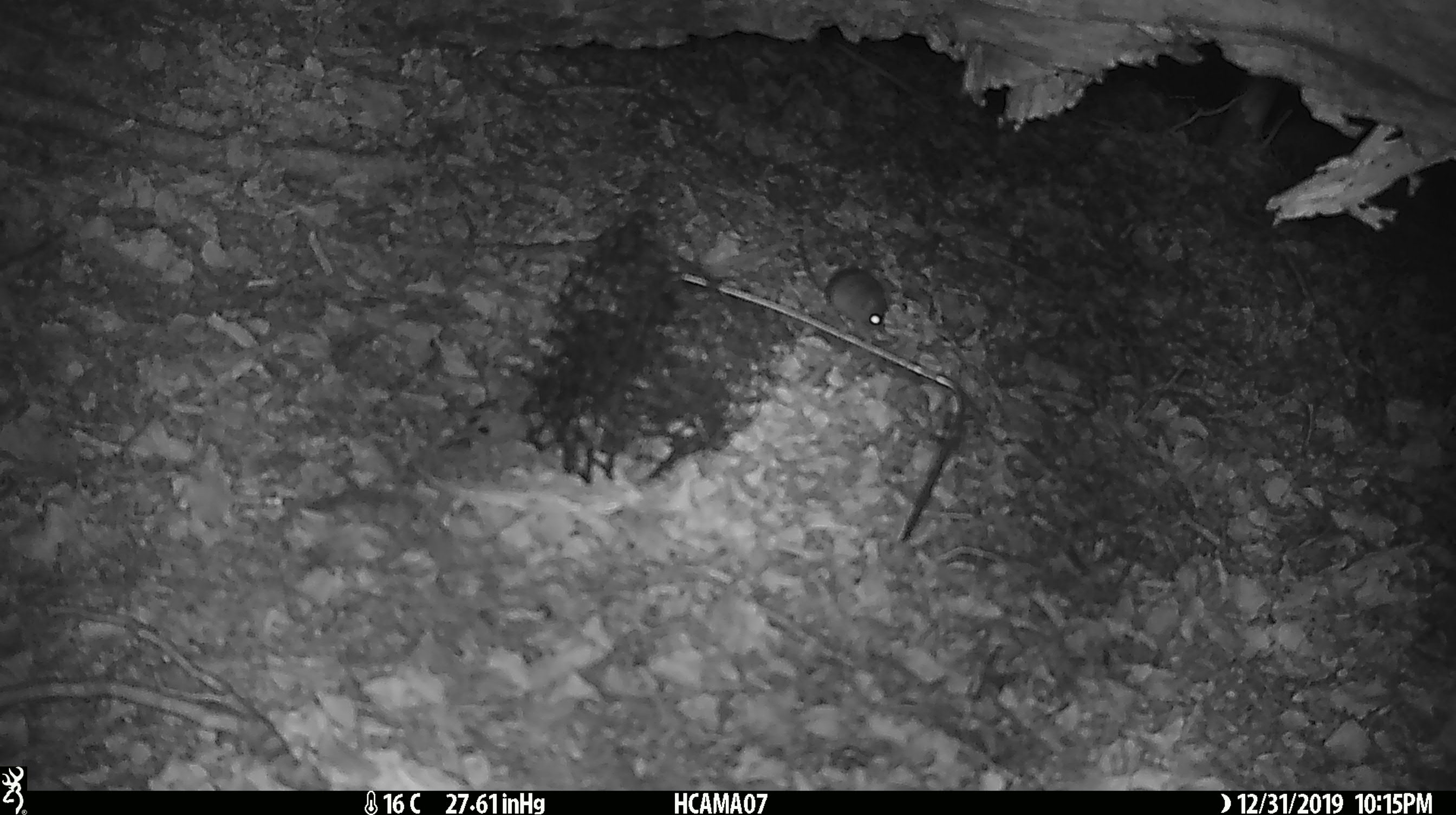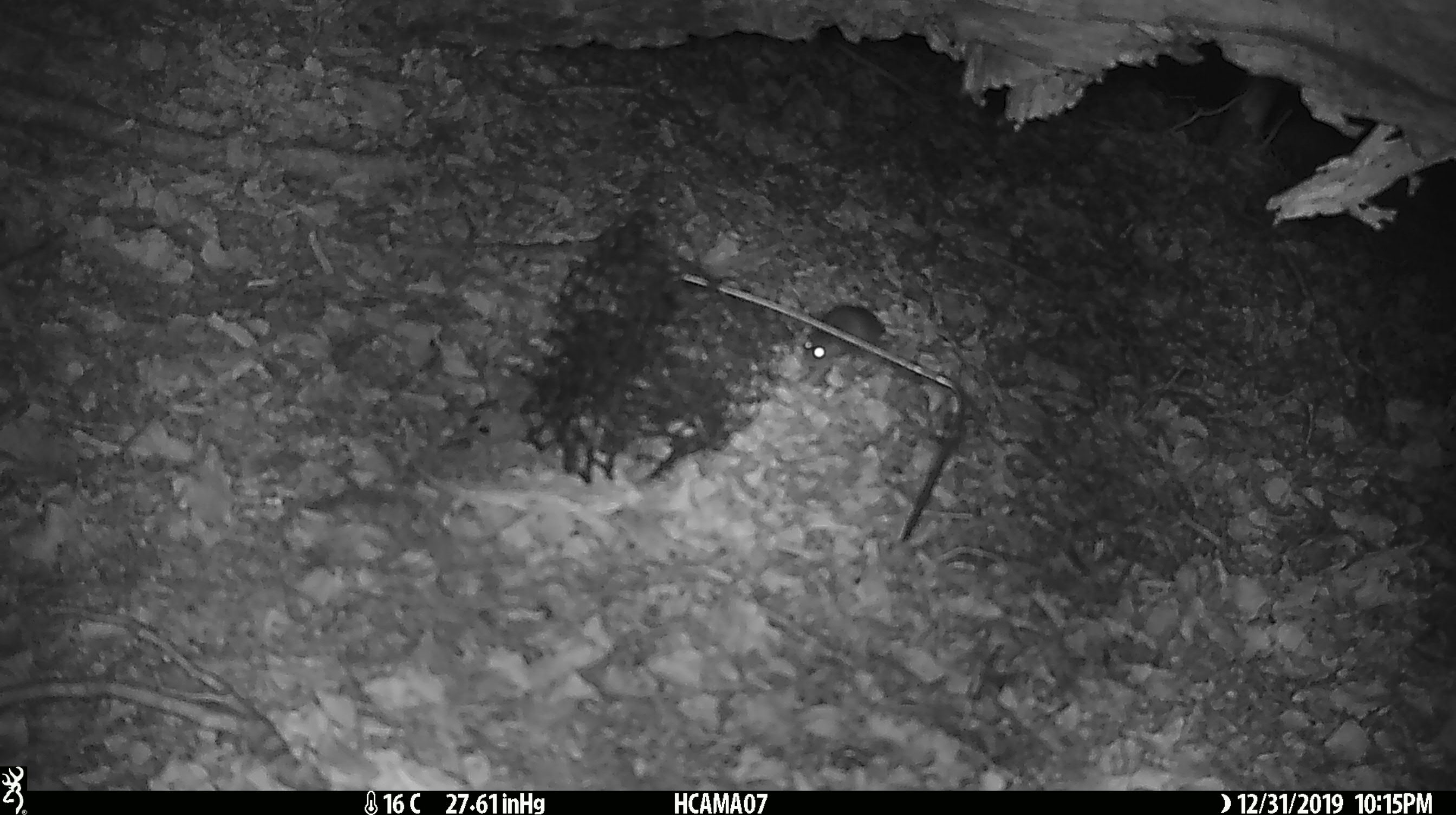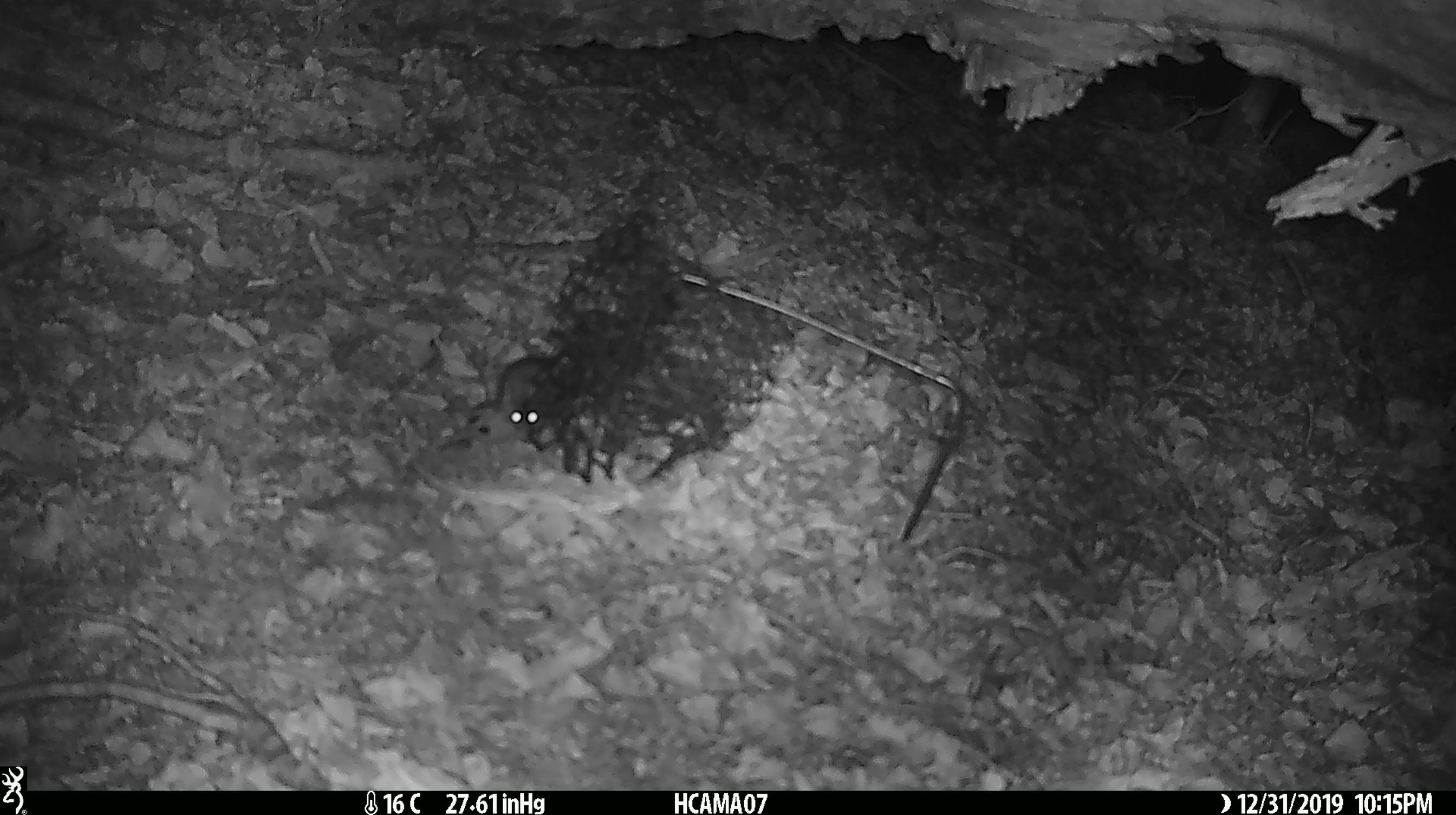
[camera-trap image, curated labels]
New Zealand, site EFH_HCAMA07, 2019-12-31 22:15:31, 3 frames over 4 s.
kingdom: Animalia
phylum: Chordata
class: Mammalia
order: Rodentia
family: Muridae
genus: Mus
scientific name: Mus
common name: mouse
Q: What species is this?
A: Mouse (Mus).